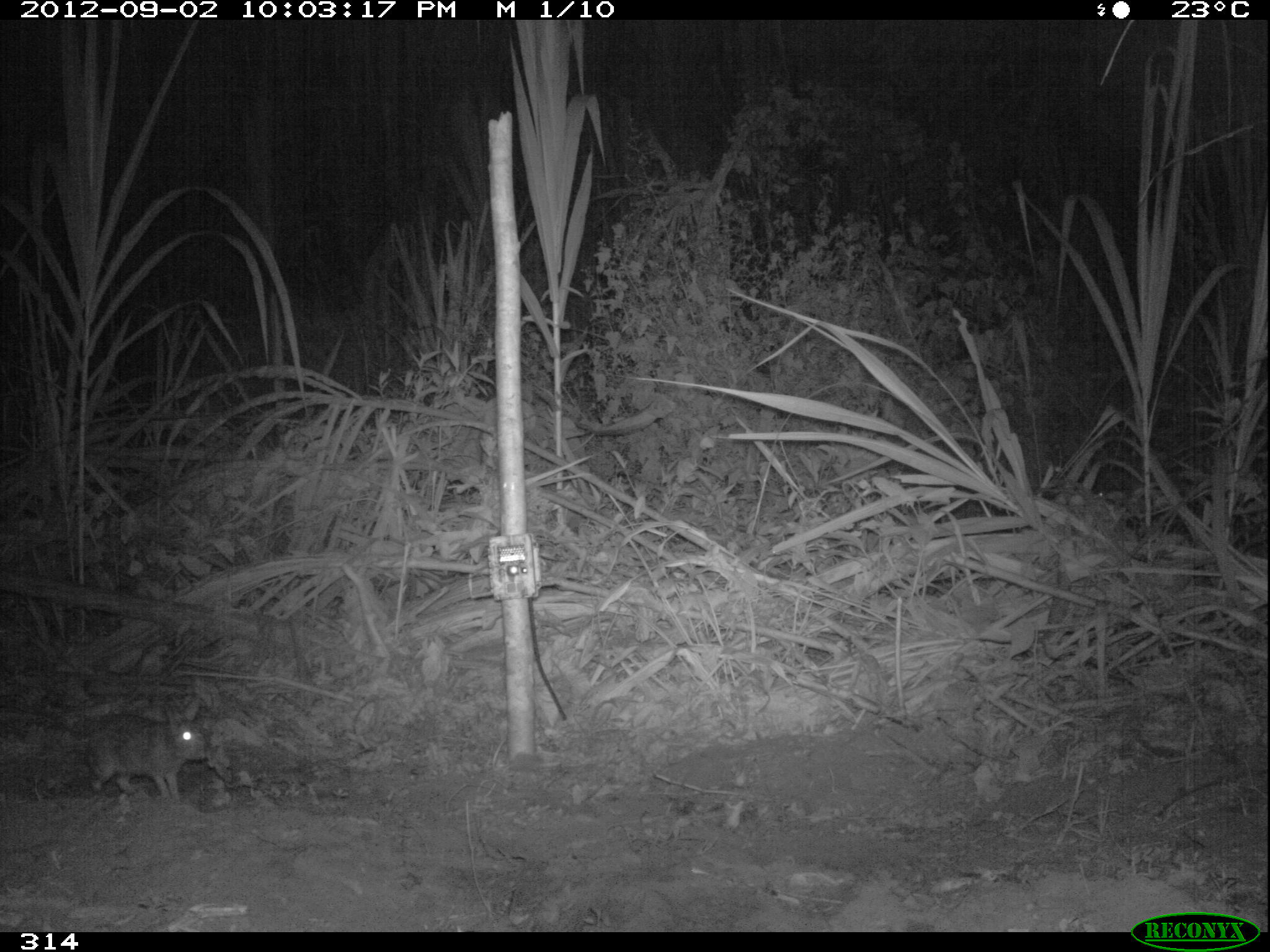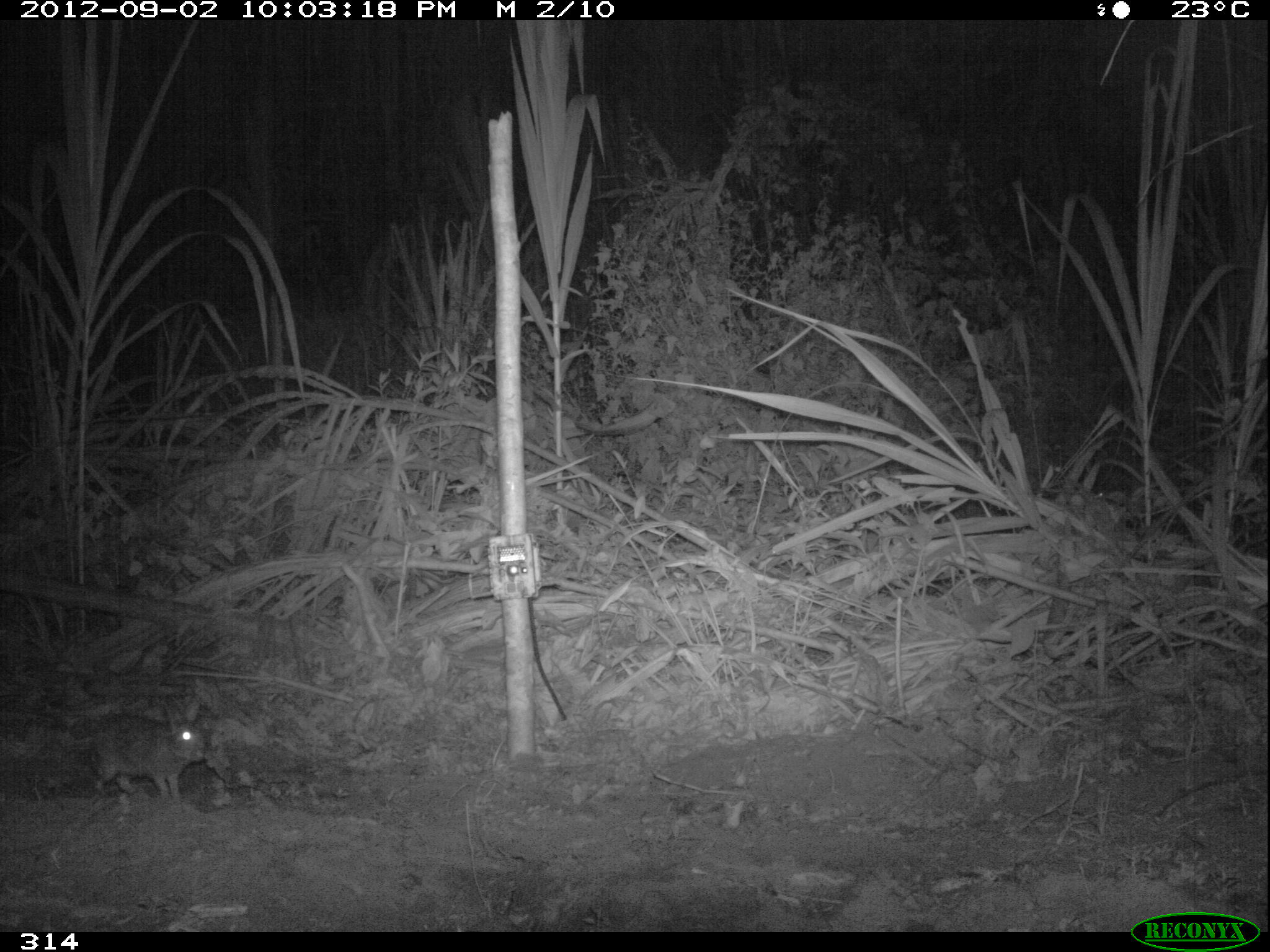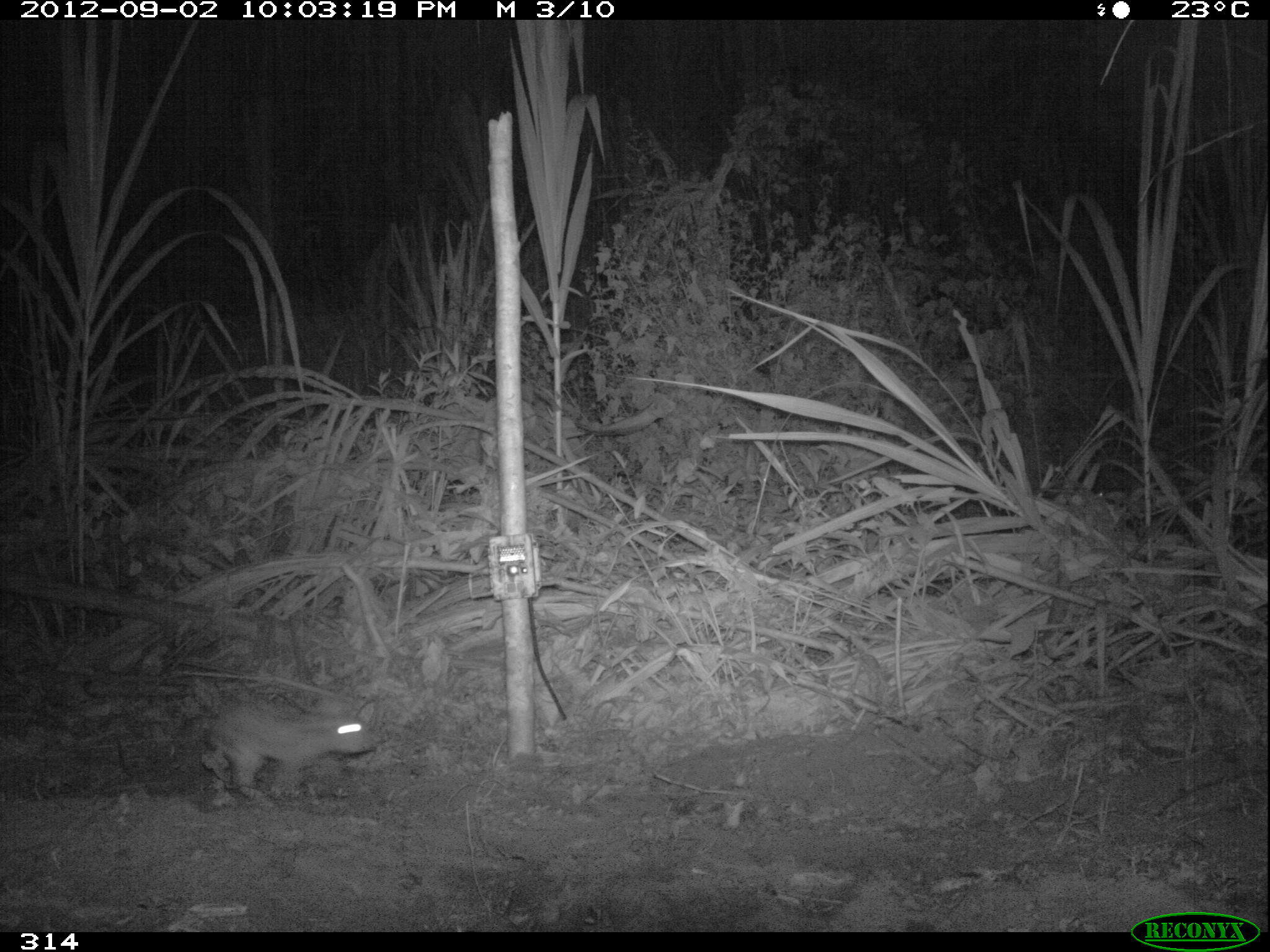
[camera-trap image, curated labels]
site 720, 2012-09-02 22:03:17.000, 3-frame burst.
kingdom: Animalia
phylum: Chordata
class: Mammalia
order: Lagomorpha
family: Leporidae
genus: Sylvilagus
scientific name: Sylvilagus brasiliensis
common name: tapeti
Sylvilagus brasiliensis (tapeti).